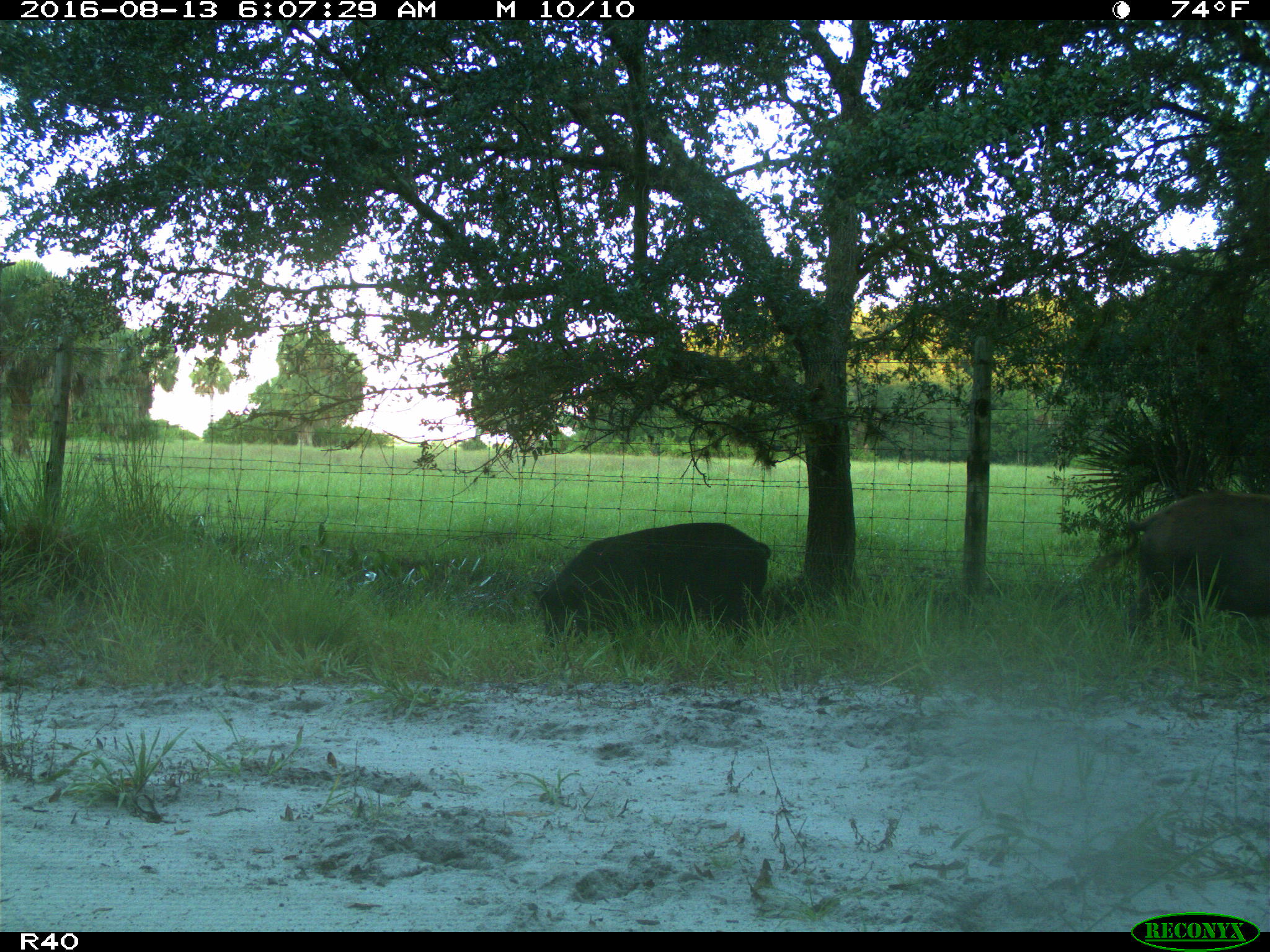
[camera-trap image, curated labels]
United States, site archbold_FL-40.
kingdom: Animalia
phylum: Chordata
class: Mammalia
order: Artiodactyla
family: Suidae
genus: Sus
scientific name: Sus scrofa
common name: wild boar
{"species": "Sus scrofa (wild boar)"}